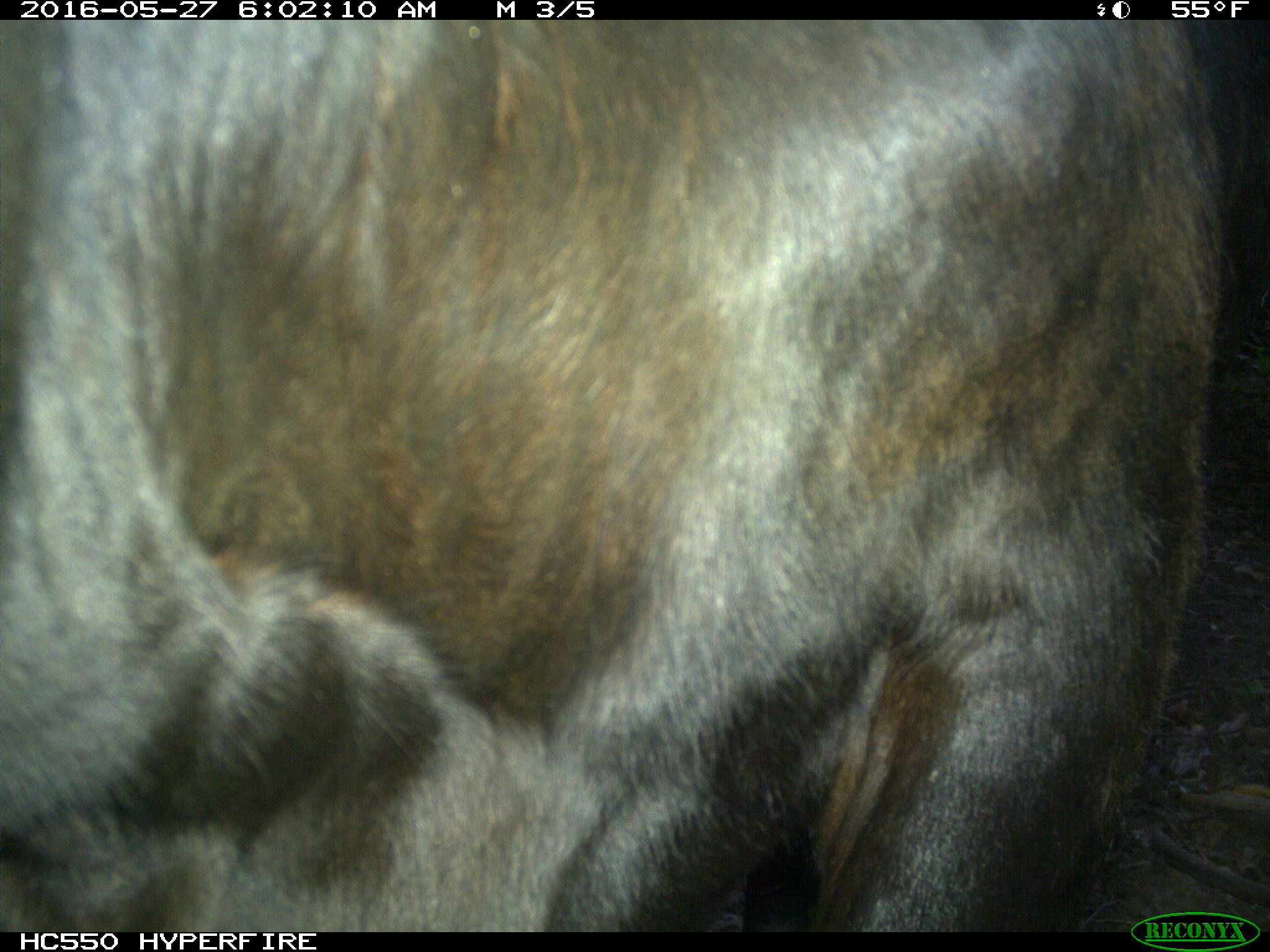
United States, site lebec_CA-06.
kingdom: Animalia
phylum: Chordata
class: Mammalia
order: Artiodactyla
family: Bovidae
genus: Bos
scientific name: Bos taurus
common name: domestic cow